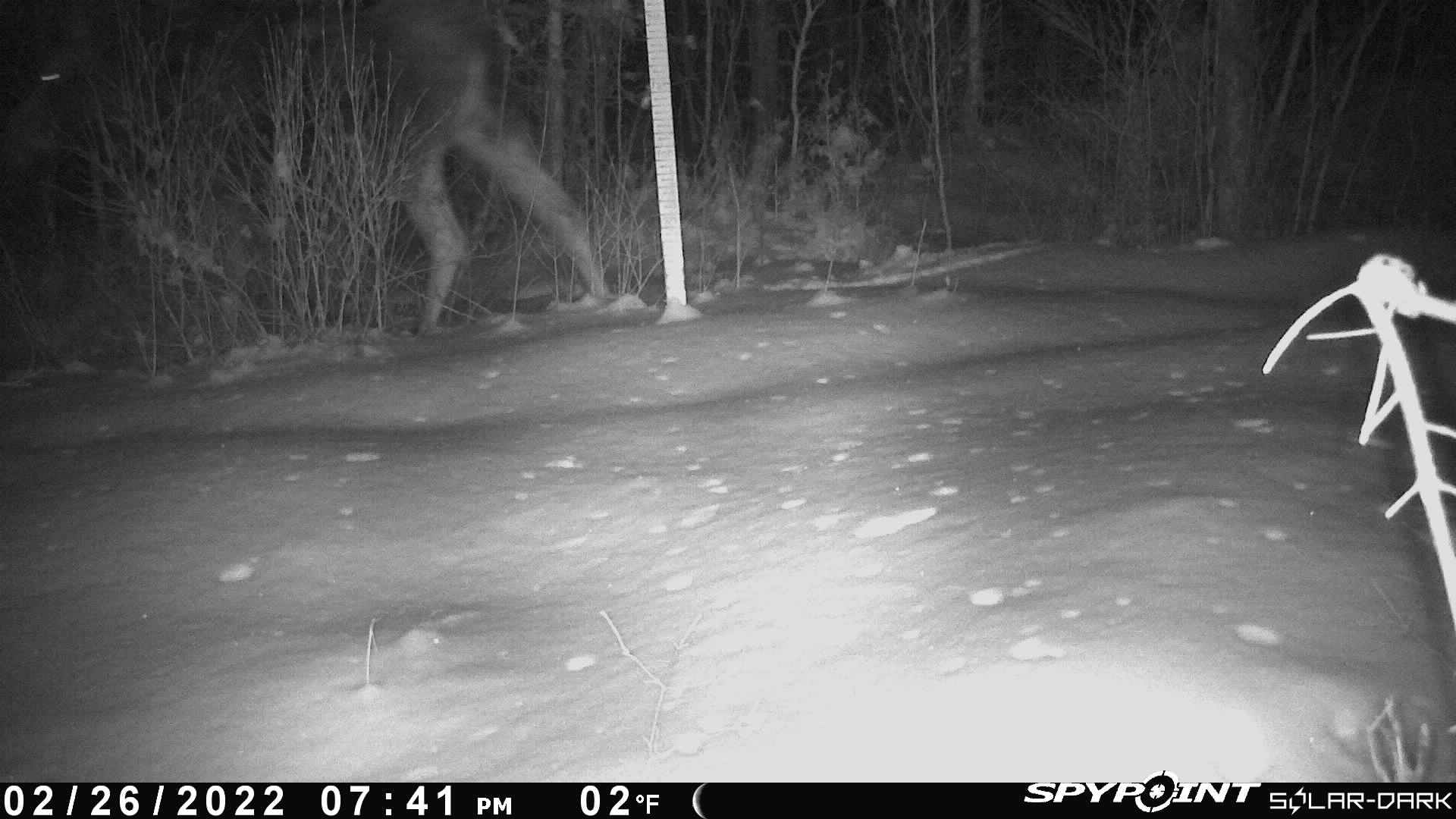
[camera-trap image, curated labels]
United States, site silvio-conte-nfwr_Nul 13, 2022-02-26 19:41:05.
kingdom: Animalia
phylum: Chordata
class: Mammalia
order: Artiodactyla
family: Cervidae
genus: Alces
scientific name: Alces alces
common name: moose